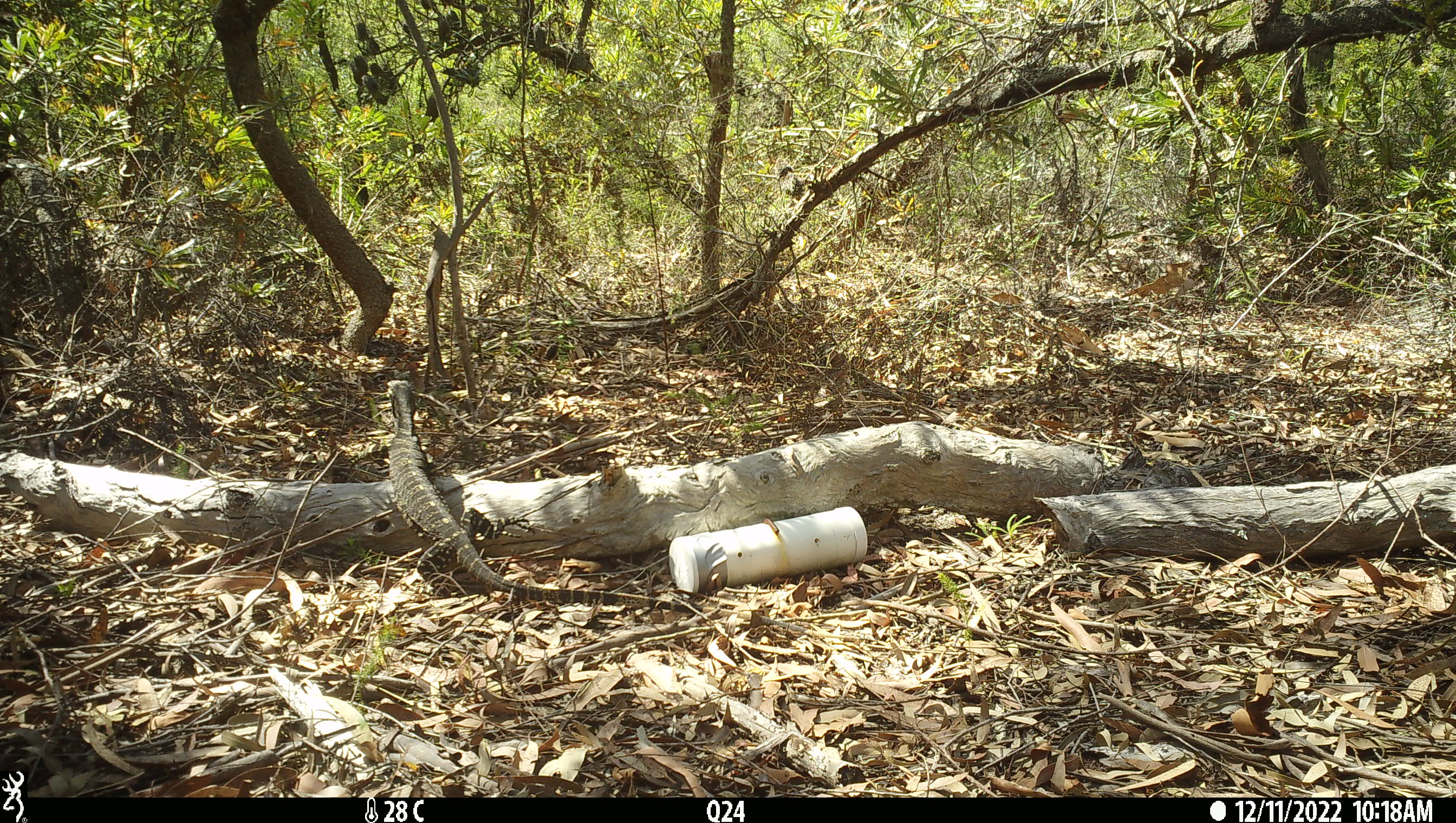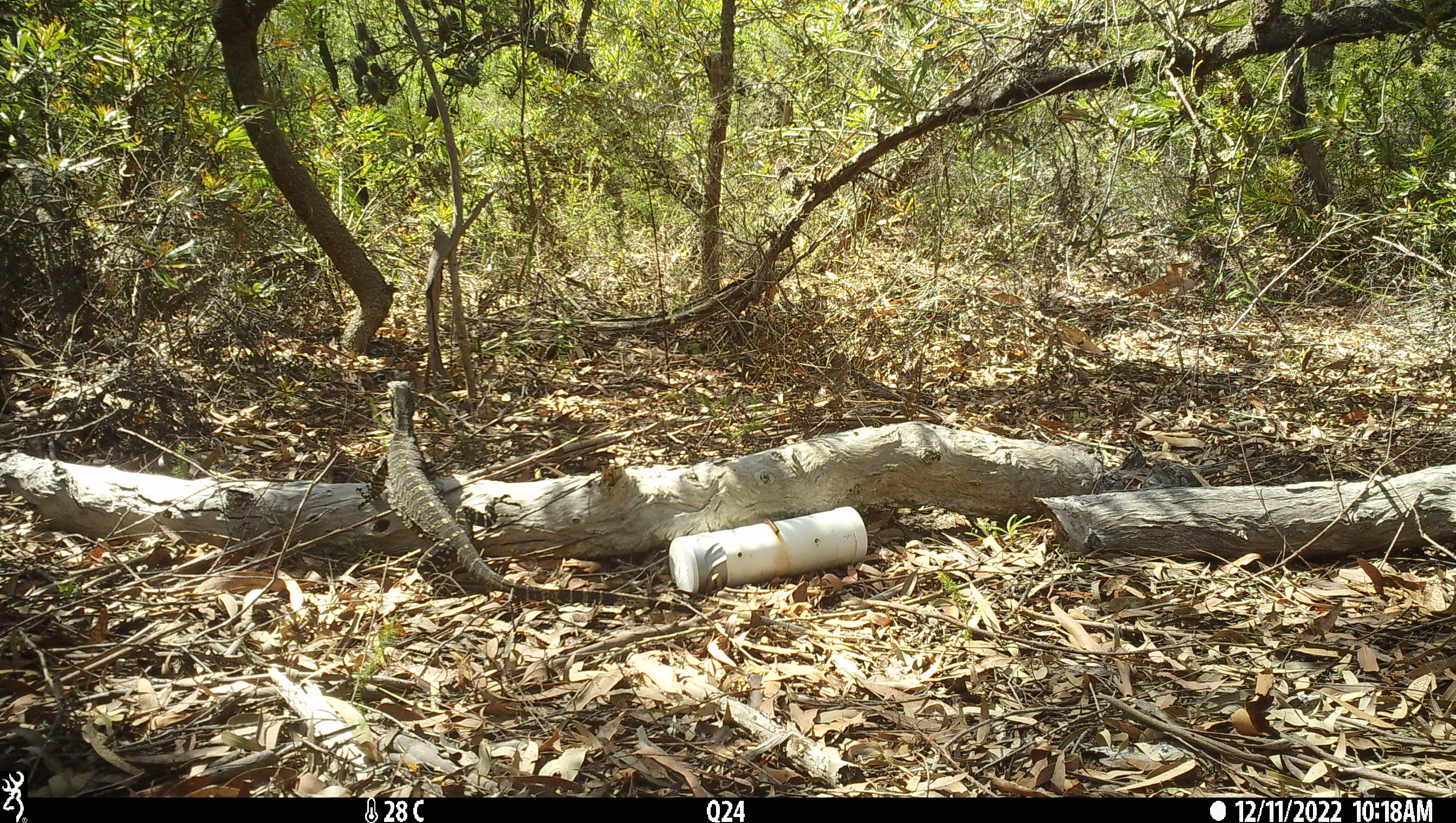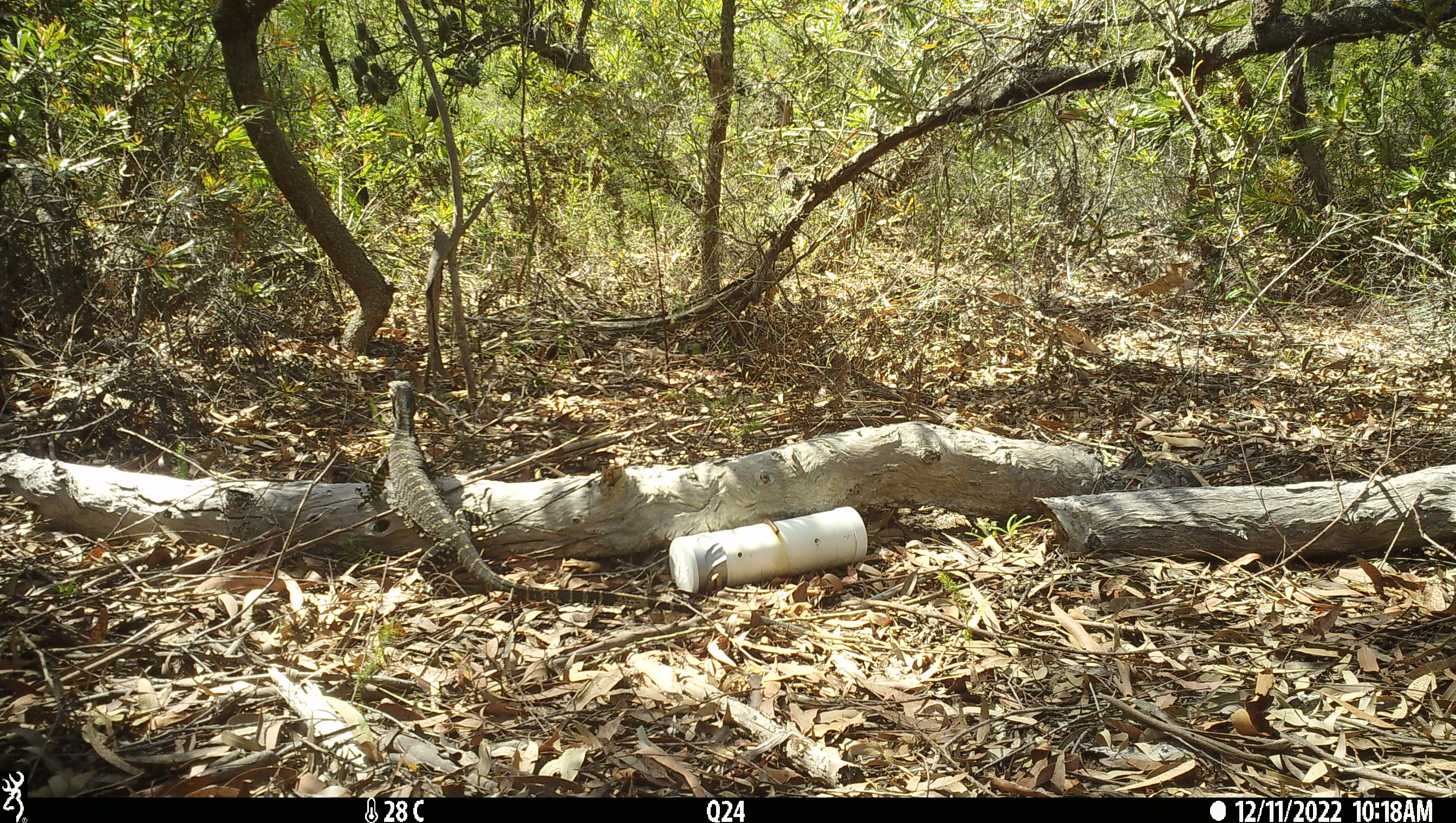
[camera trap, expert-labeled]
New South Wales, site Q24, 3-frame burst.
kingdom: Animalia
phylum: Chordata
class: Reptilia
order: Squamata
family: Varanidae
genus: Varanus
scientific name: Varanus varius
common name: lace monitor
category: goanna